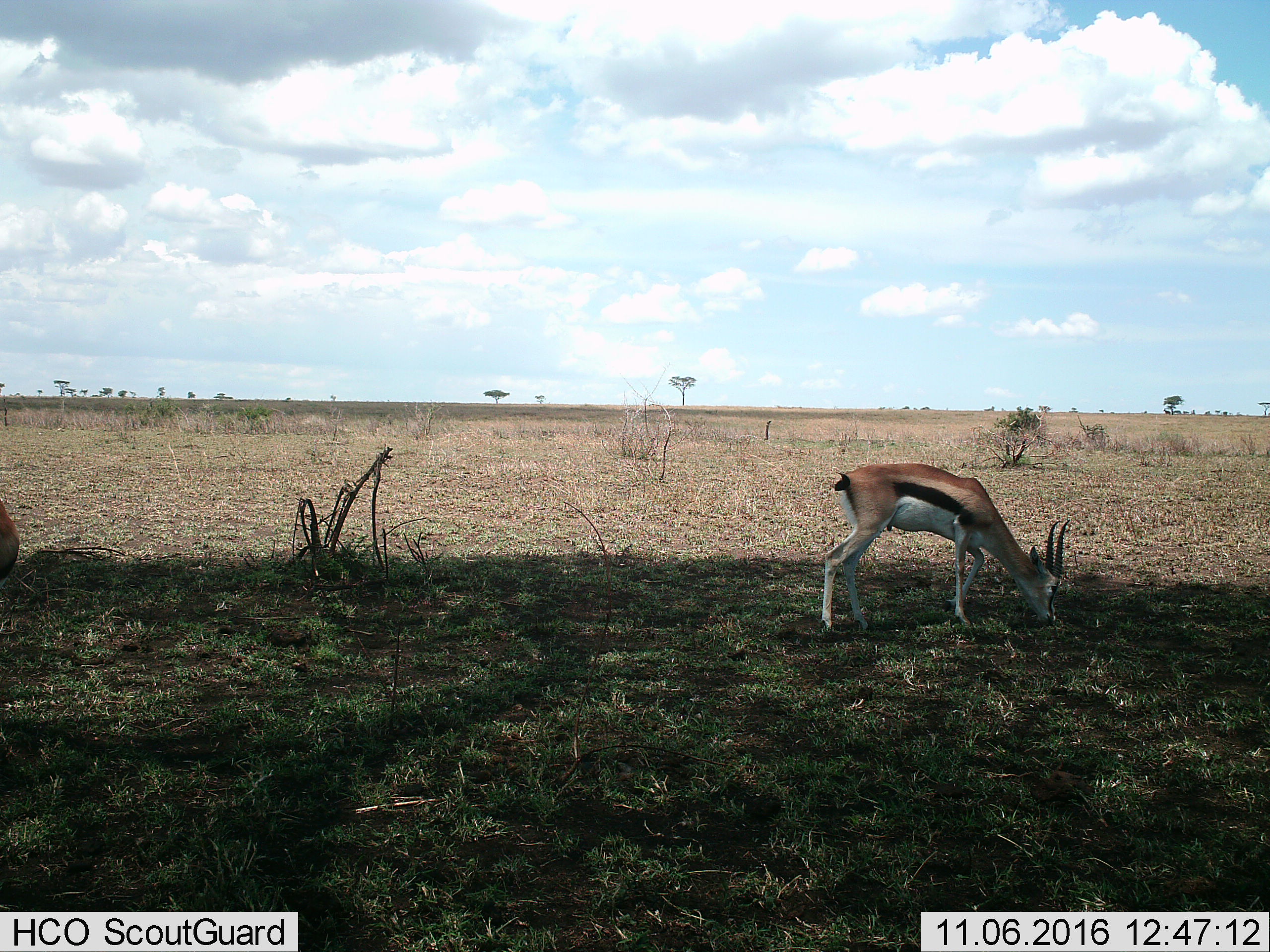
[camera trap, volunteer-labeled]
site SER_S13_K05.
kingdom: Animalia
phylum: Chordata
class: Mammalia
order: Artiodactyla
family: Bovidae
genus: Eudorcas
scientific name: Eudorcas thomsonii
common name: thomson's gazelle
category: gazellethomsons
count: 2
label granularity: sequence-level